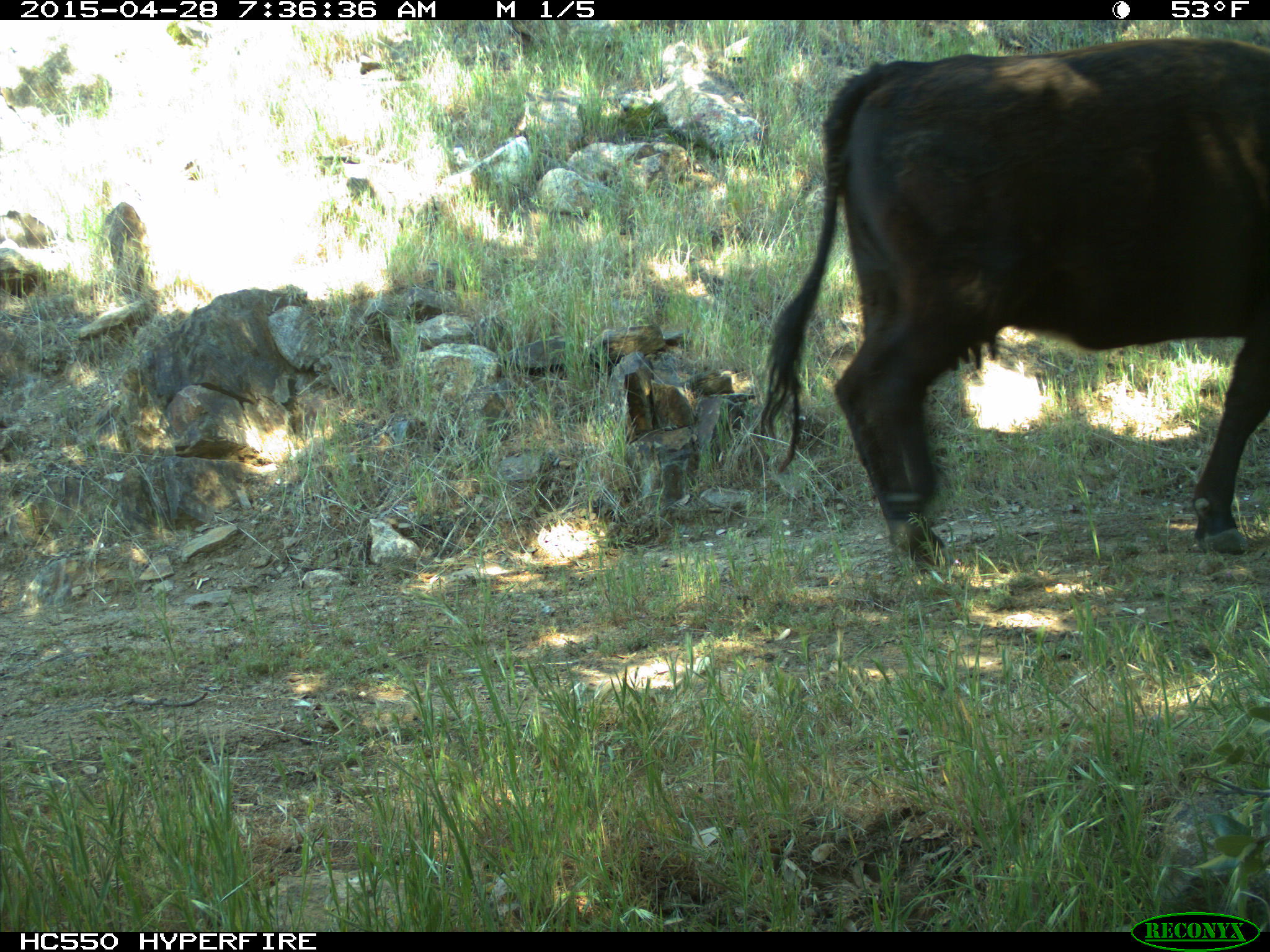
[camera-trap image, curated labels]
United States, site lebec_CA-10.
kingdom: Animalia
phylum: Chordata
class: Mammalia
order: Artiodactyla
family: Bovidae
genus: Bos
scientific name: Bos taurus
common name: domestic cow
Bos taurus (domestic cow).